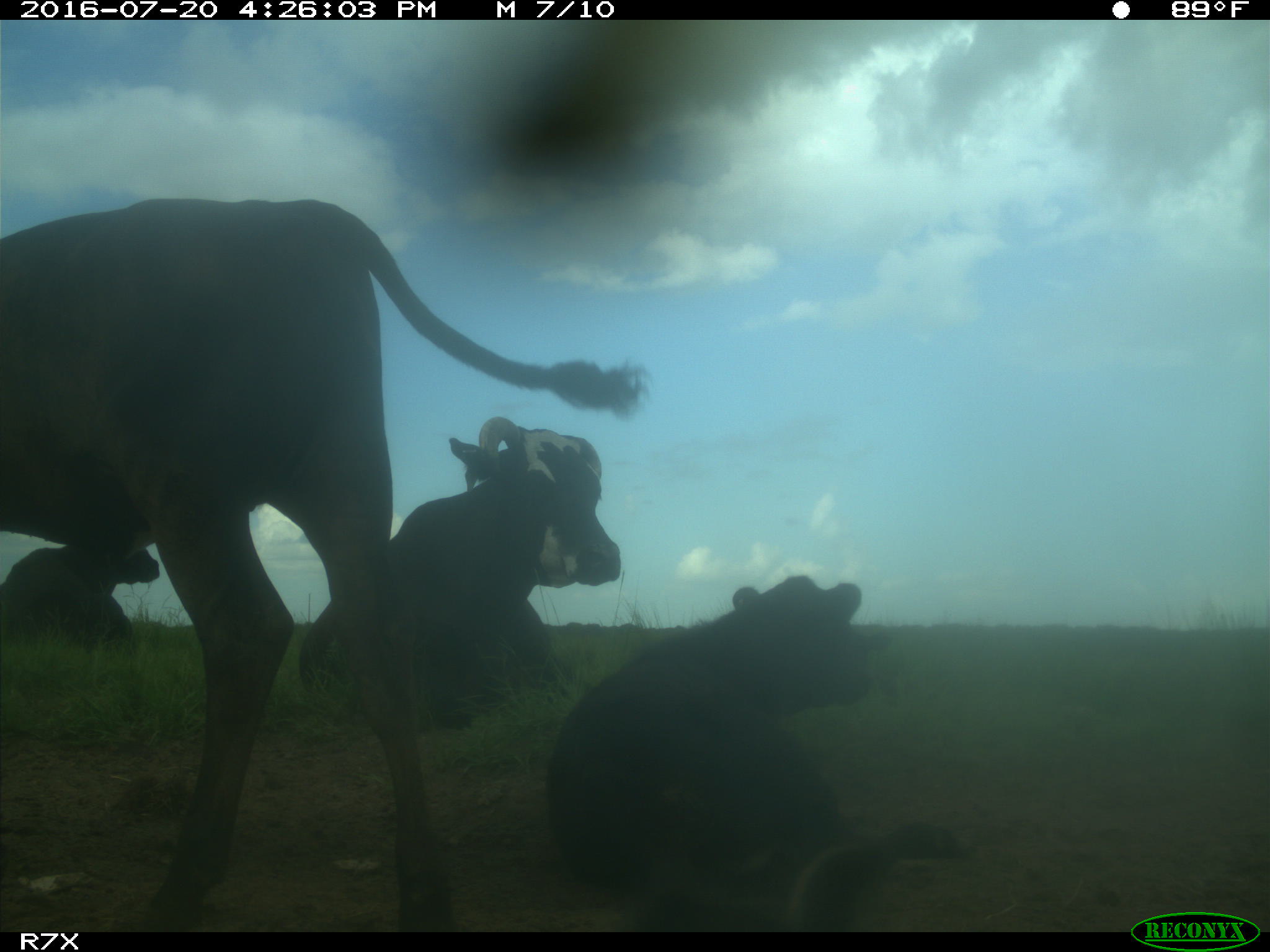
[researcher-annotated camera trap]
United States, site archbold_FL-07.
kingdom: Animalia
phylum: Chordata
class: Mammalia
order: Artiodactyla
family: Bovidae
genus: Bos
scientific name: Bos taurus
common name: domestic cow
Bos taurus (domestic cow).